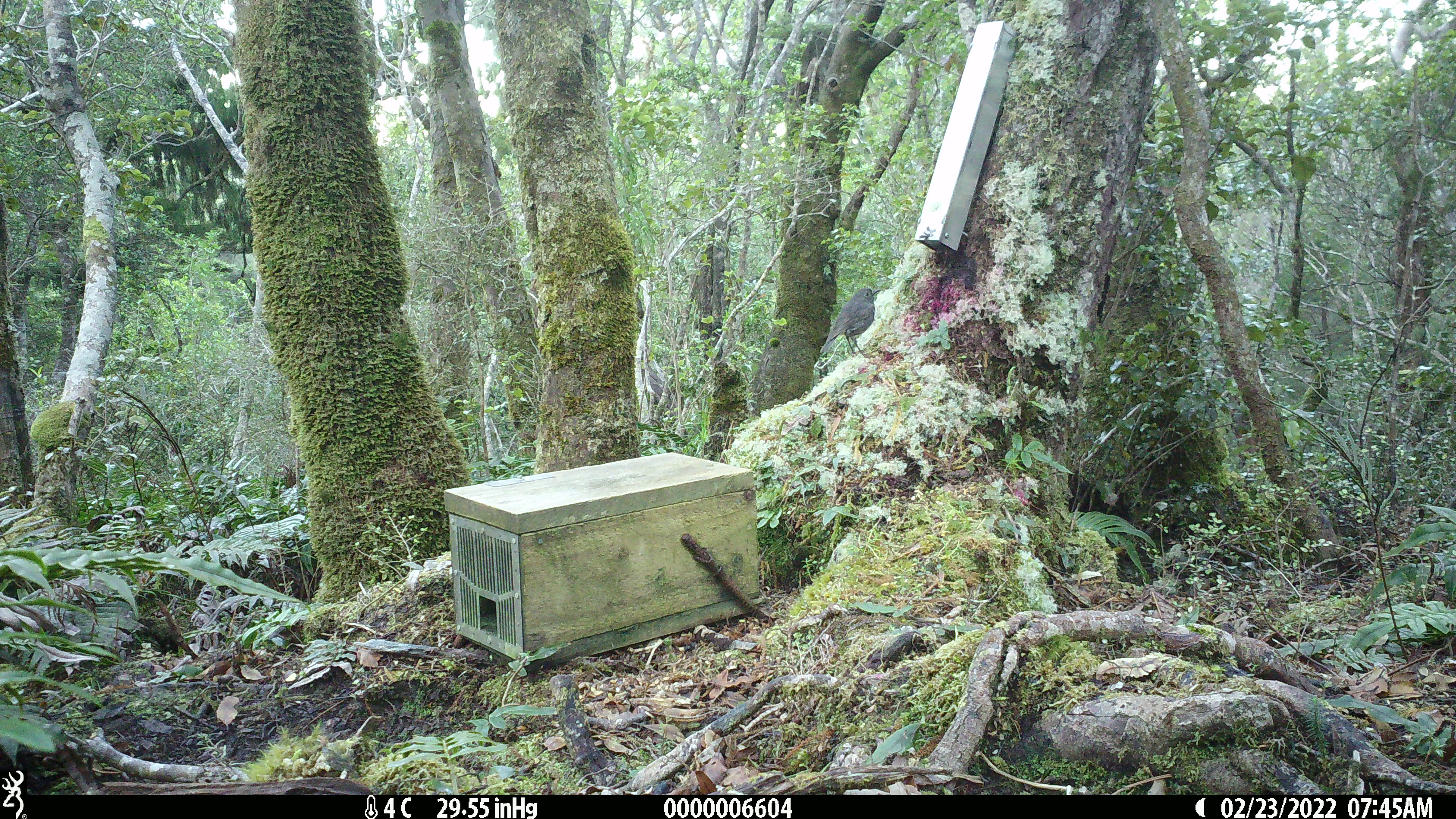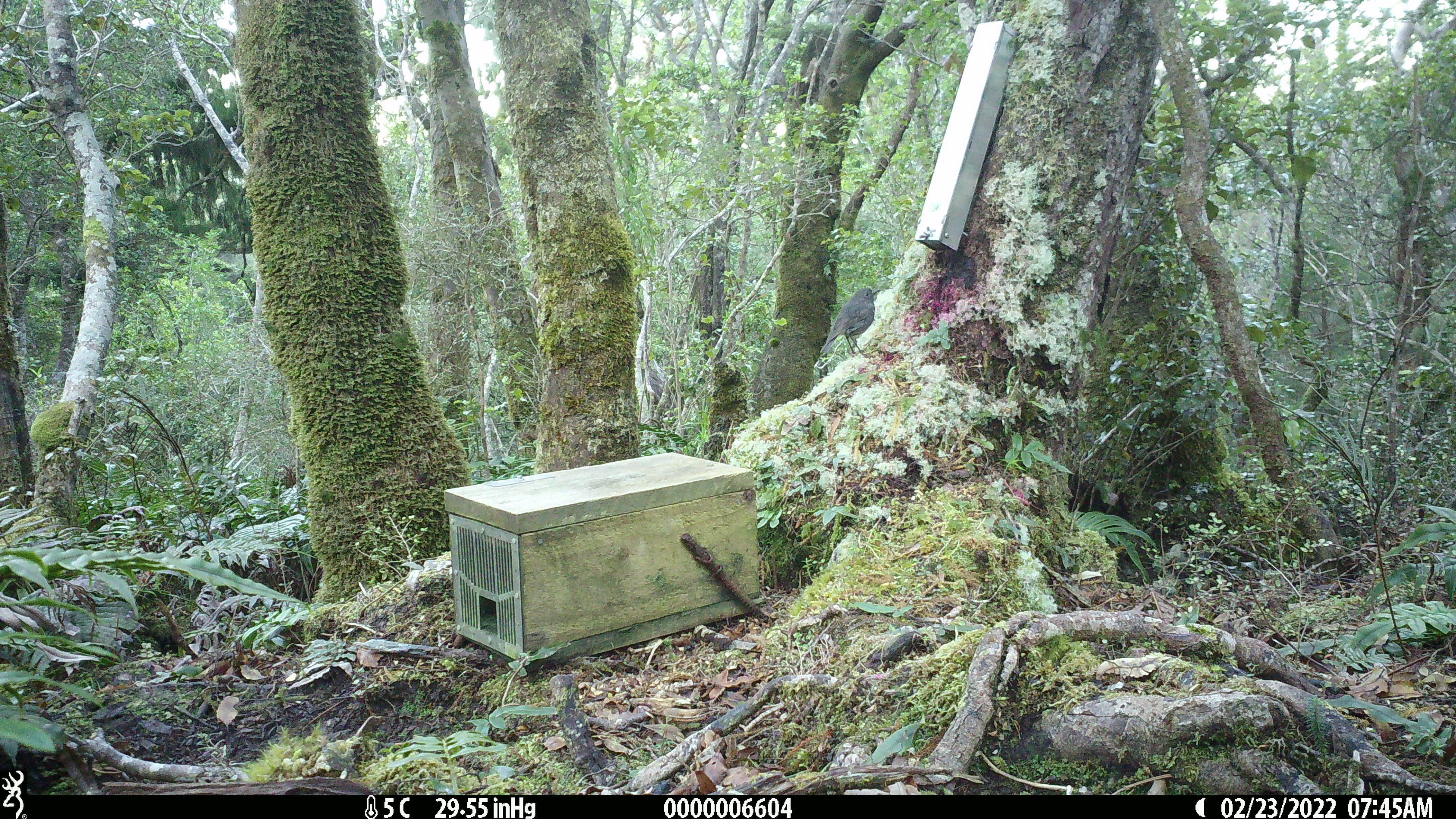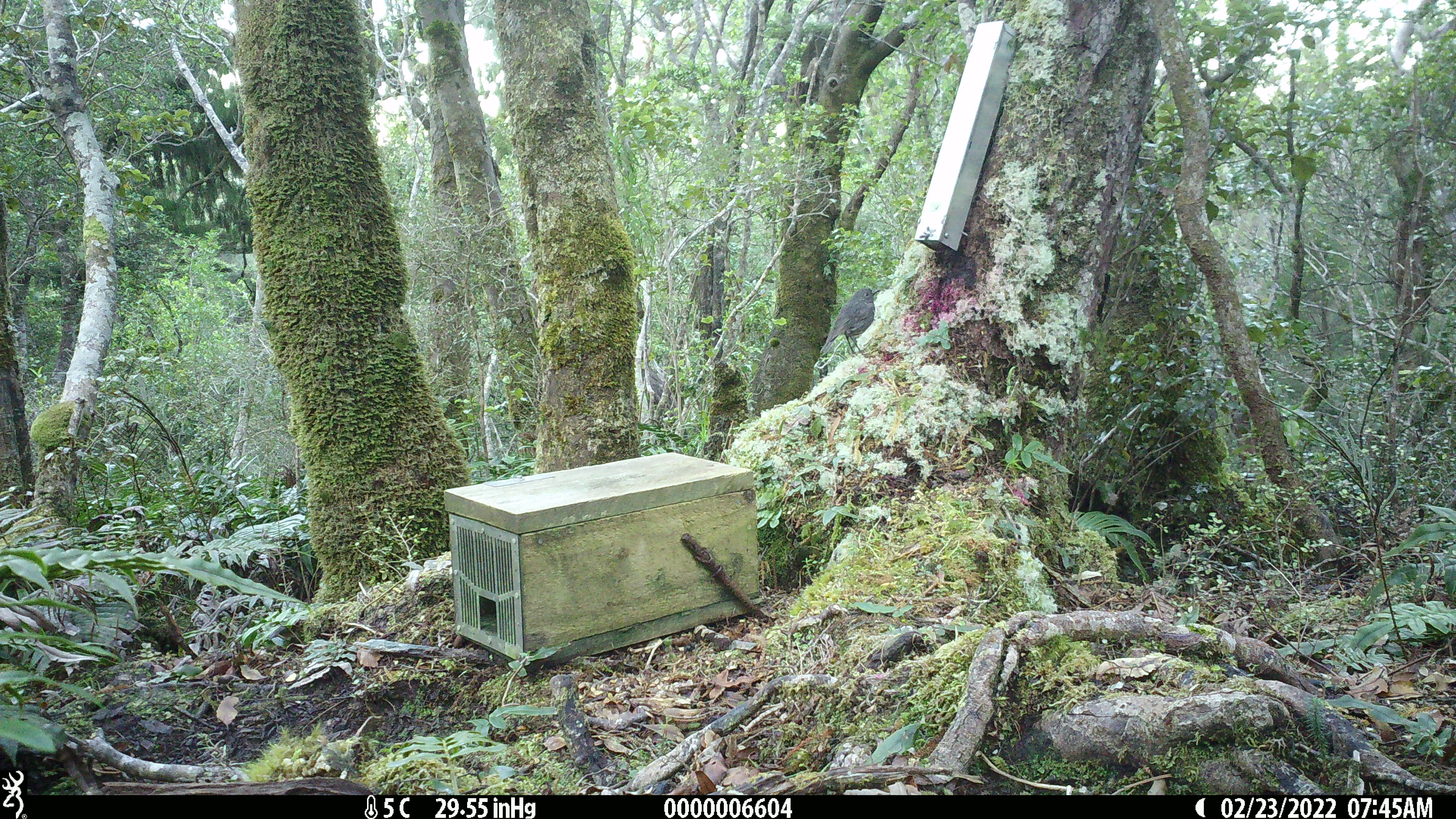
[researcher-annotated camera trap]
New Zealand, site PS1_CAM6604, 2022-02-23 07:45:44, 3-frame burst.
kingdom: Animalia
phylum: Chordata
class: Aves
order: Passeriformes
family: Petroicidae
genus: Petroica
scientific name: Petroica australis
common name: new zealand robin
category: robin